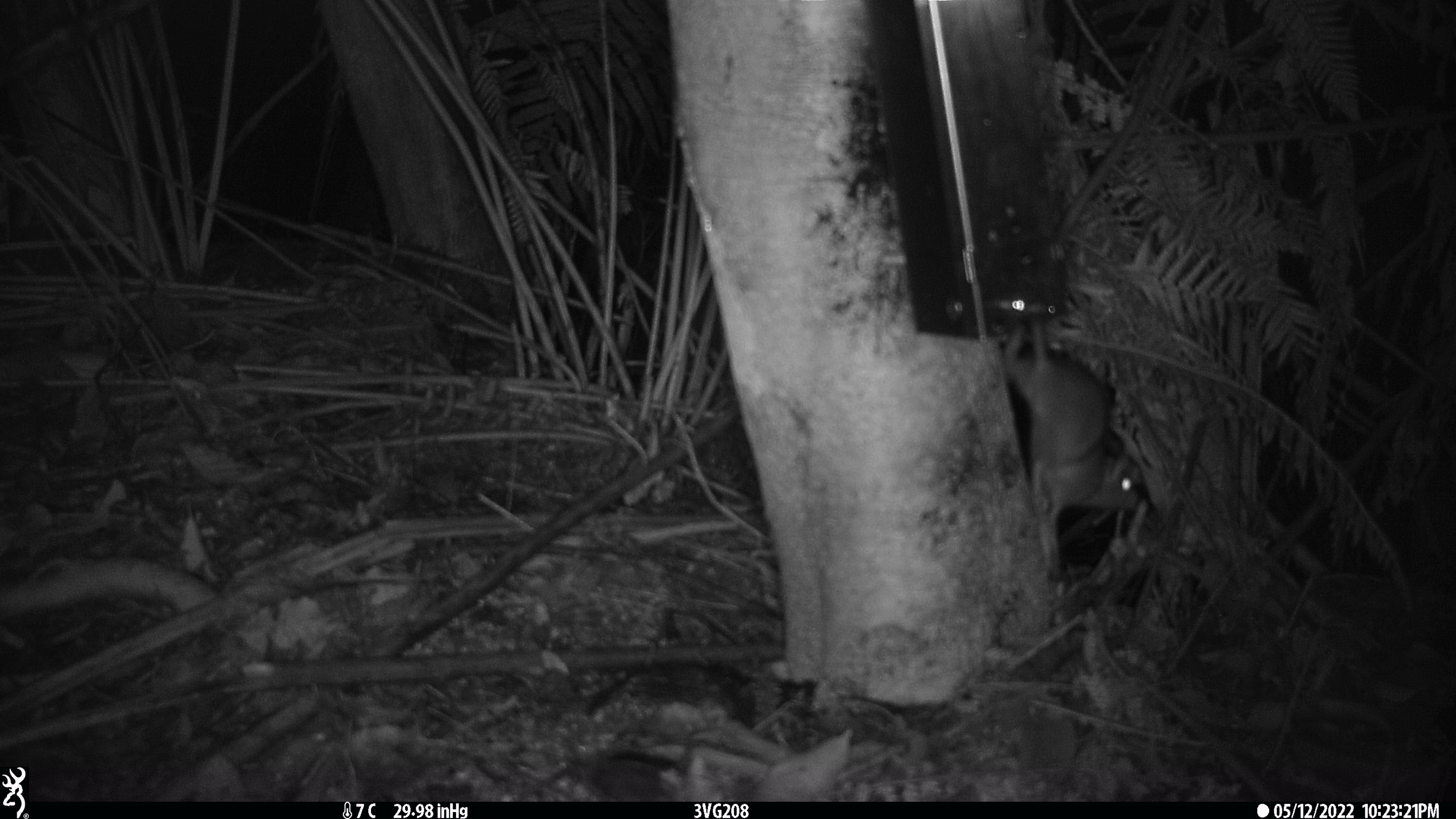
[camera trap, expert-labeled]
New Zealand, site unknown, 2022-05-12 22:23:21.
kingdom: Animalia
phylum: Chordata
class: Mammalia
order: Rodentia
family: Muridae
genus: Rattus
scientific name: Rattus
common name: rat